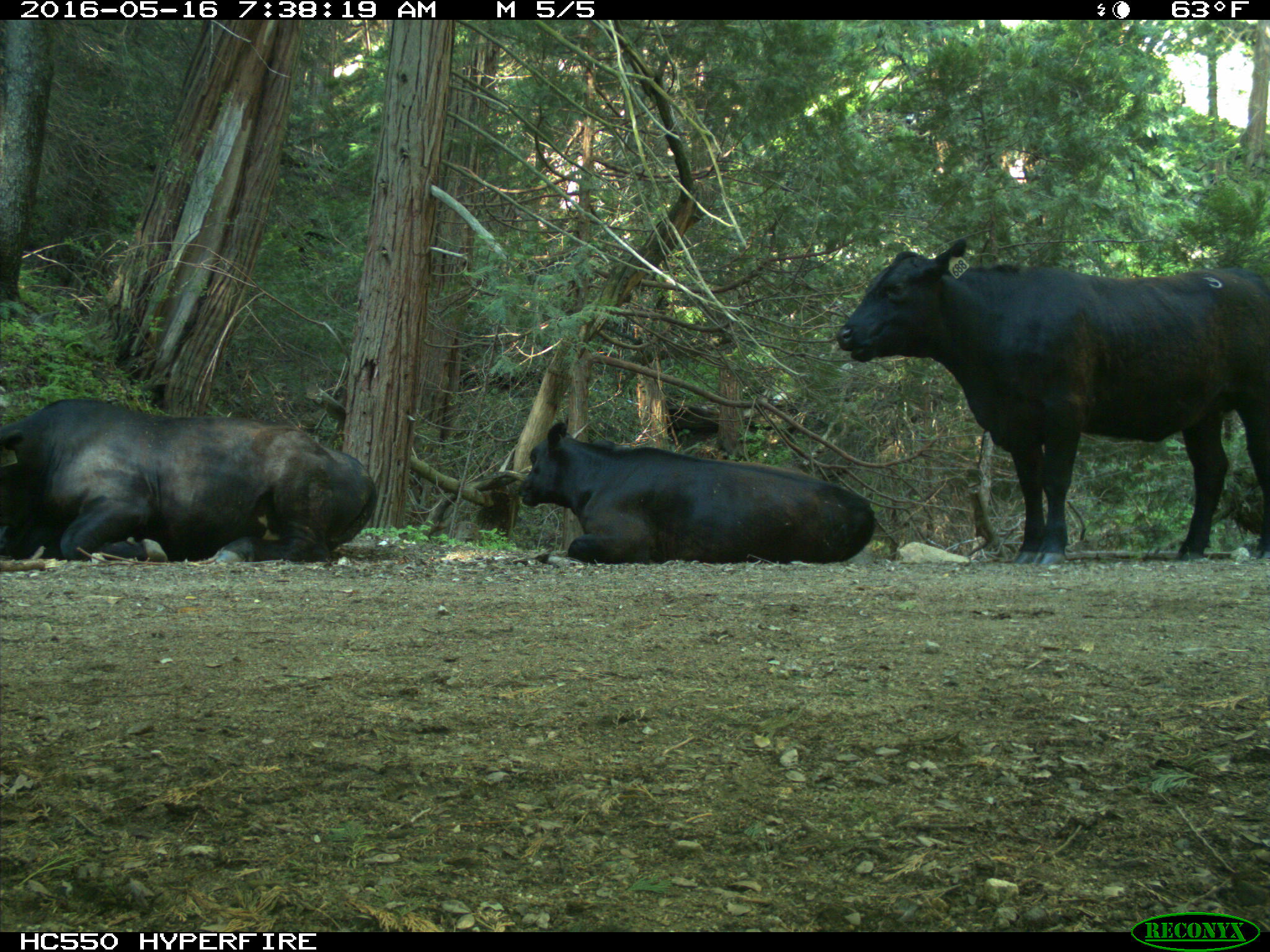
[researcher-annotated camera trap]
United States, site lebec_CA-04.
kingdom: Animalia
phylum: Chordata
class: Mammalia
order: Artiodactyla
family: Bovidae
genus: Bos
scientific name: Bos taurus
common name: domestic cow